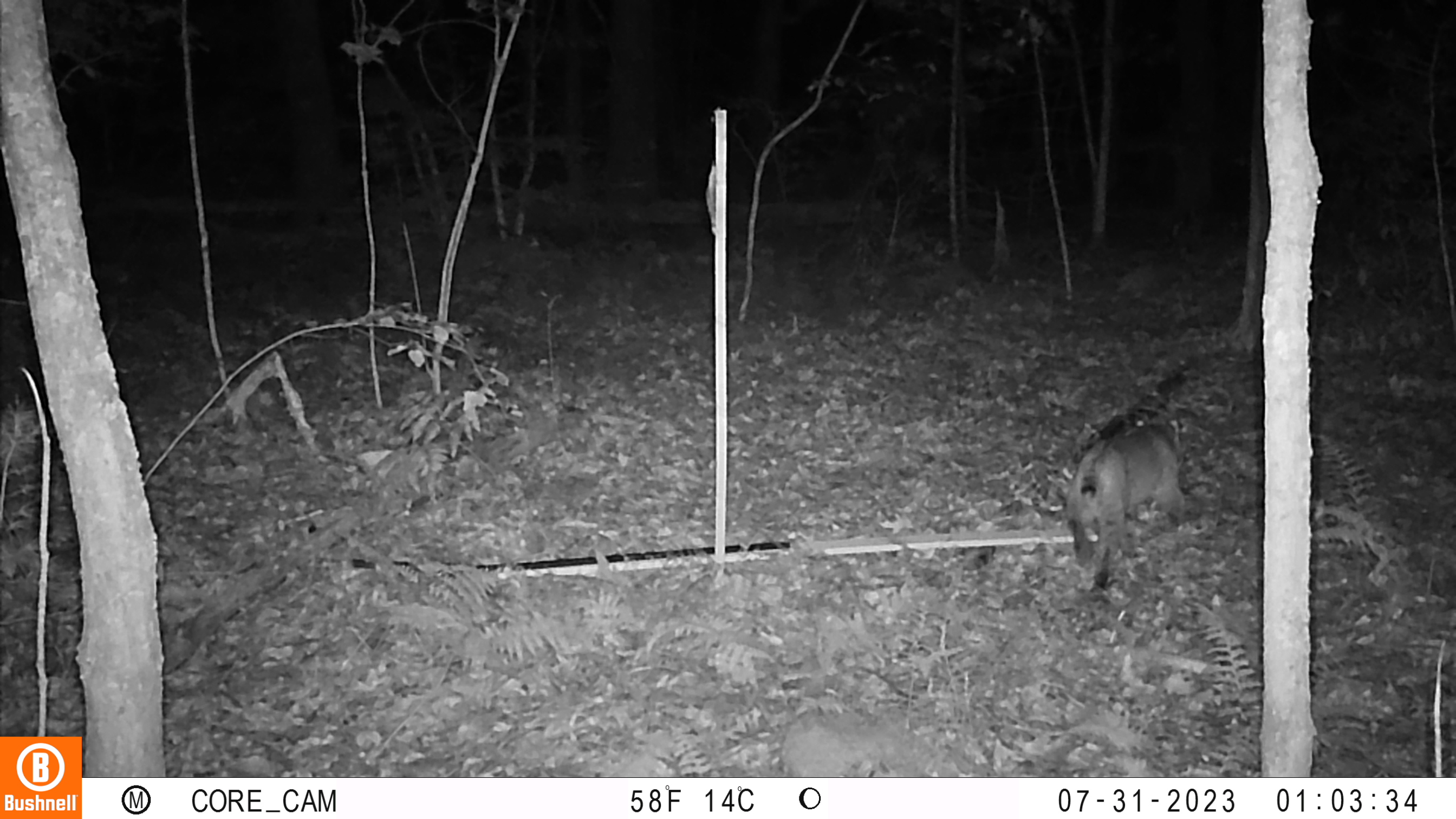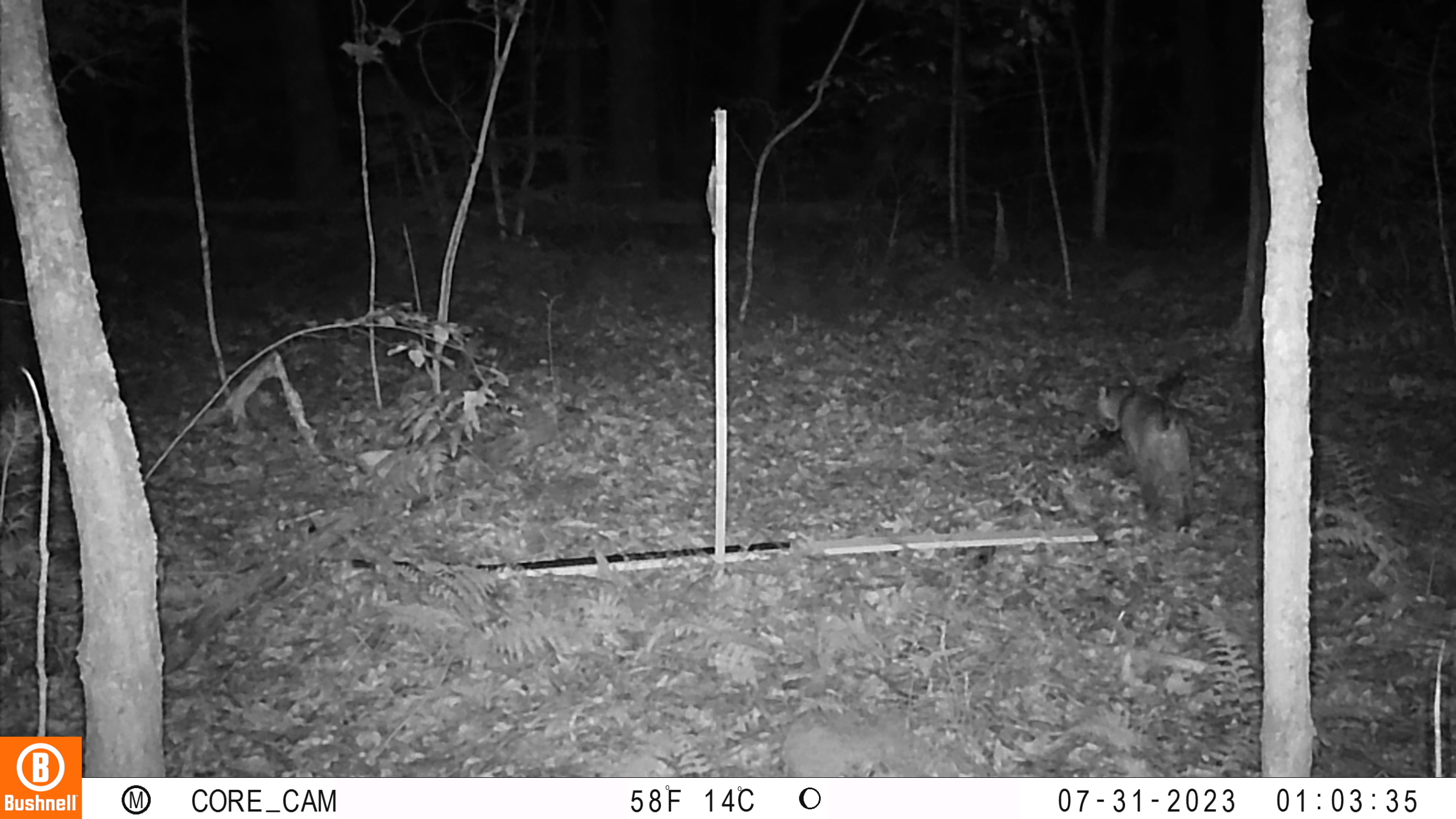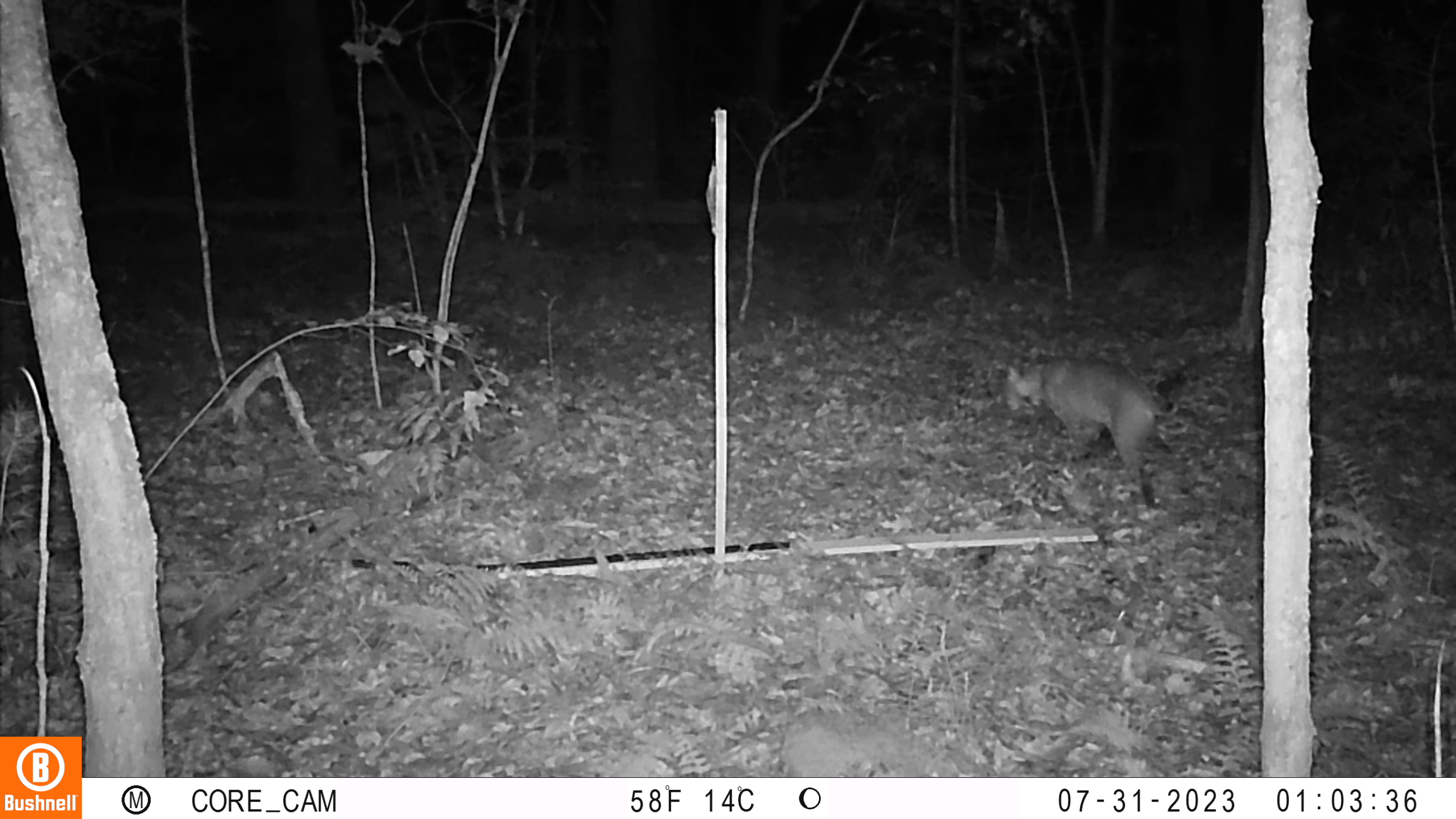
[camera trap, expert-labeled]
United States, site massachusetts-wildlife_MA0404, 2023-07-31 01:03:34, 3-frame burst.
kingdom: Animalia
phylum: Chordata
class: Mammalia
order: Carnivora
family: Felidae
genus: Lynx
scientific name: Lynx rufus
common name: bobcat